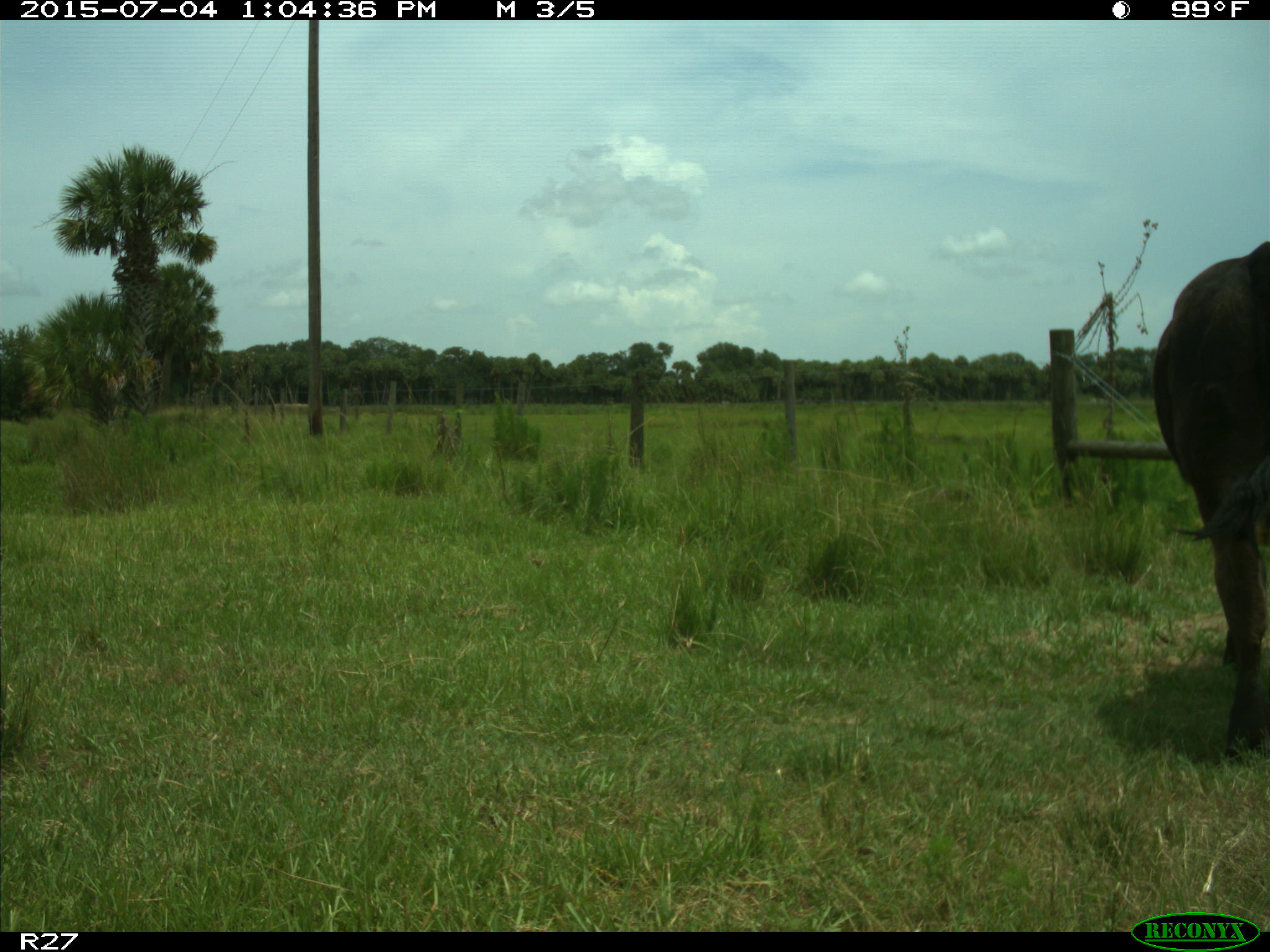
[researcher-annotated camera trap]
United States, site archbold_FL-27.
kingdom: Animalia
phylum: Chordata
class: Mammalia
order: Artiodactyla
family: Bovidae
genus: Bos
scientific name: Bos taurus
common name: domestic cow